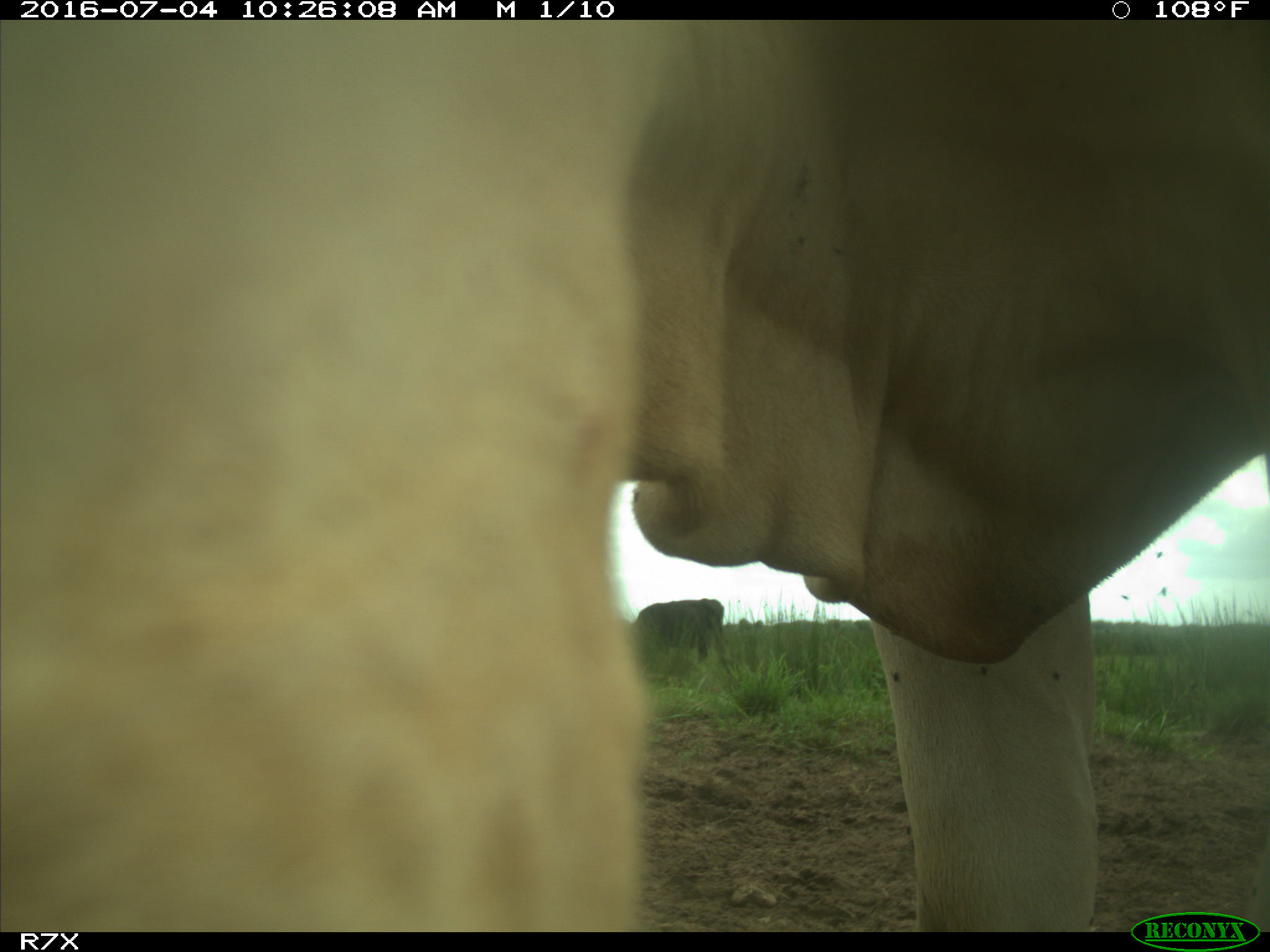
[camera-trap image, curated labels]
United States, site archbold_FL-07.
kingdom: Animalia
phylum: Chordata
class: Mammalia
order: Artiodactyla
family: Bovidae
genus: Bos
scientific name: Bos taurus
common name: domestic cow